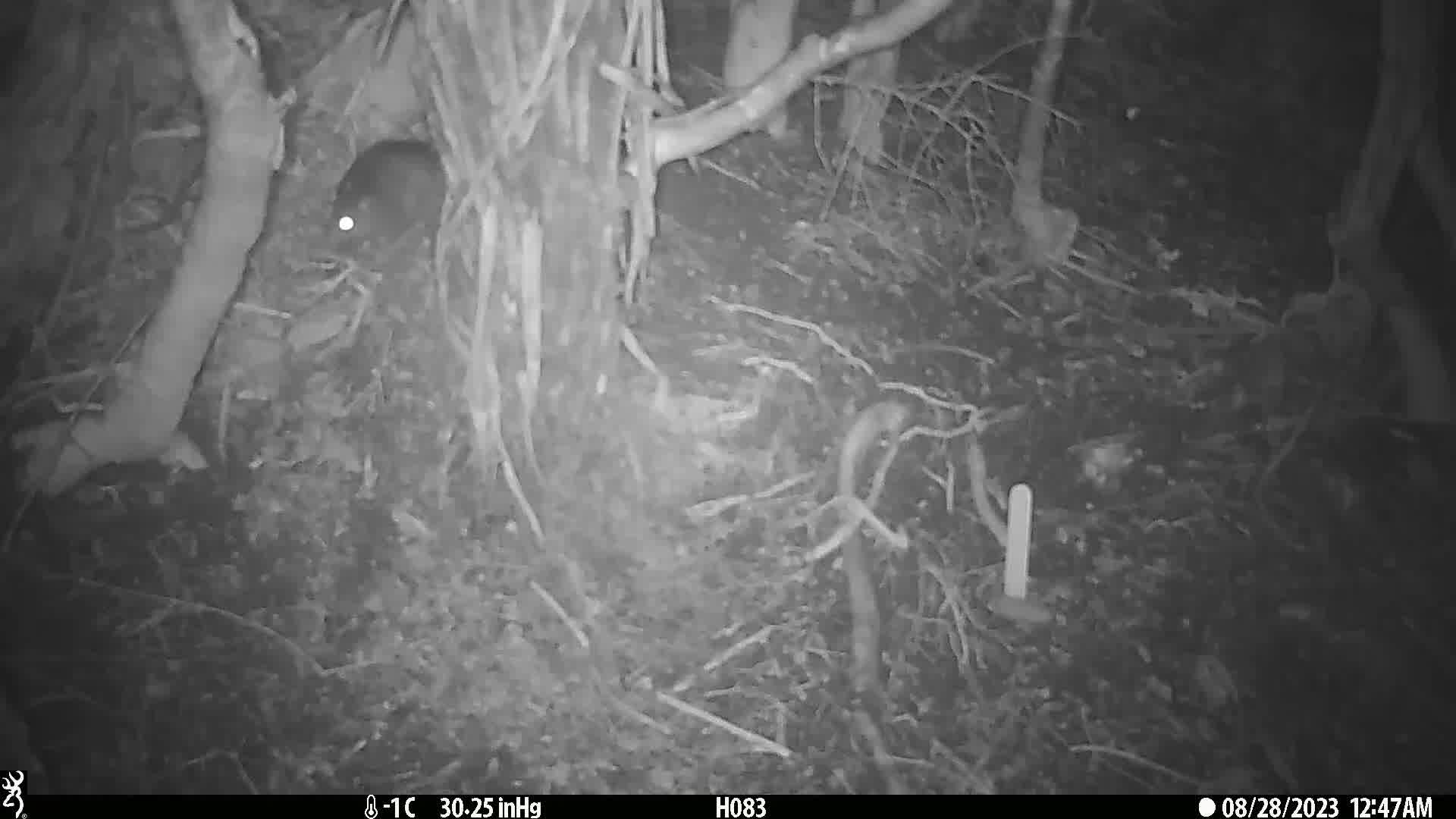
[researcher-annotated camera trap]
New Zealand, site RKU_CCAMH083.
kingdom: Animalia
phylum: Chordata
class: Mammalia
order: Rodentia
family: Muridae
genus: Rattus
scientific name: Rattus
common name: rat